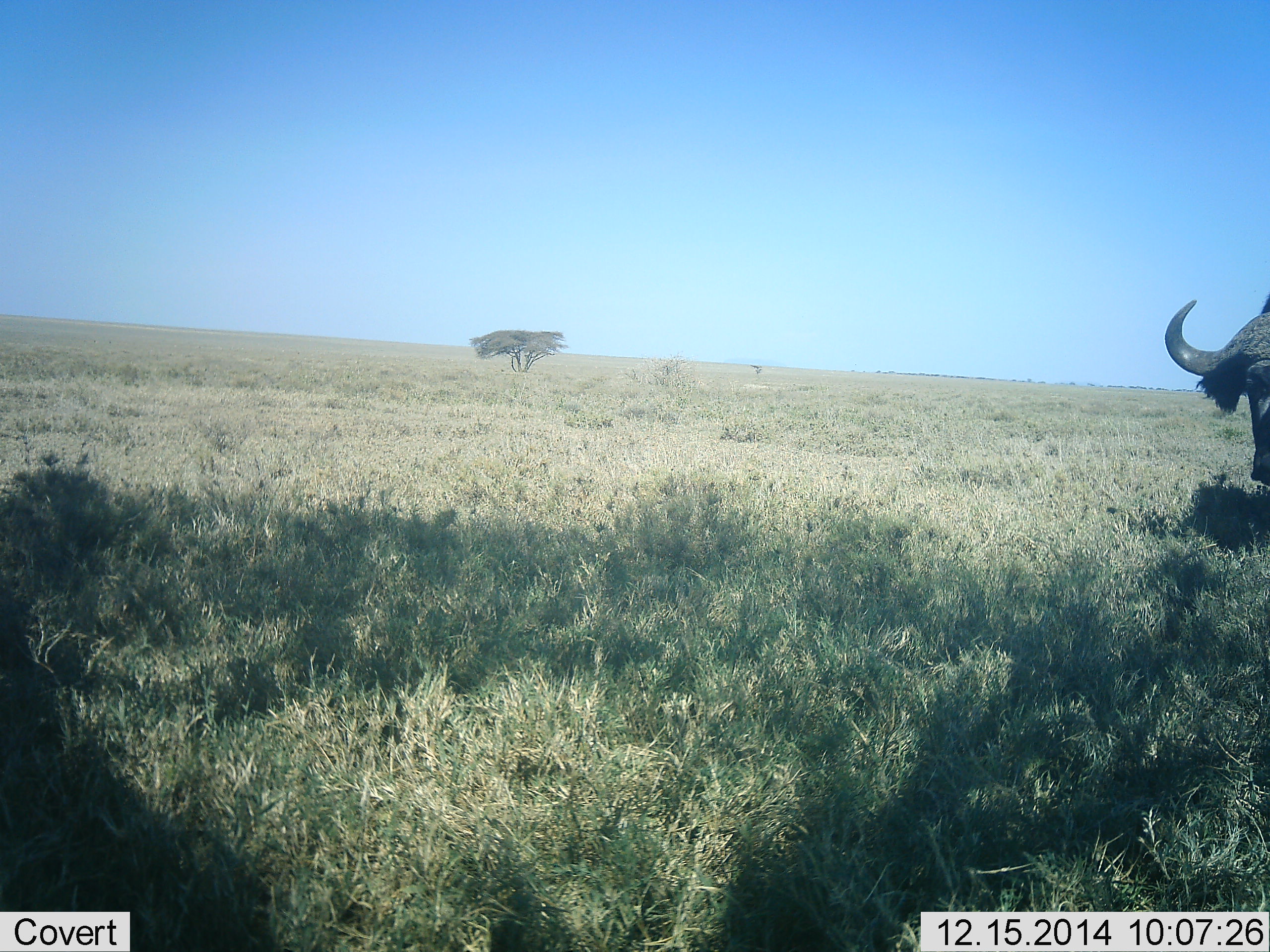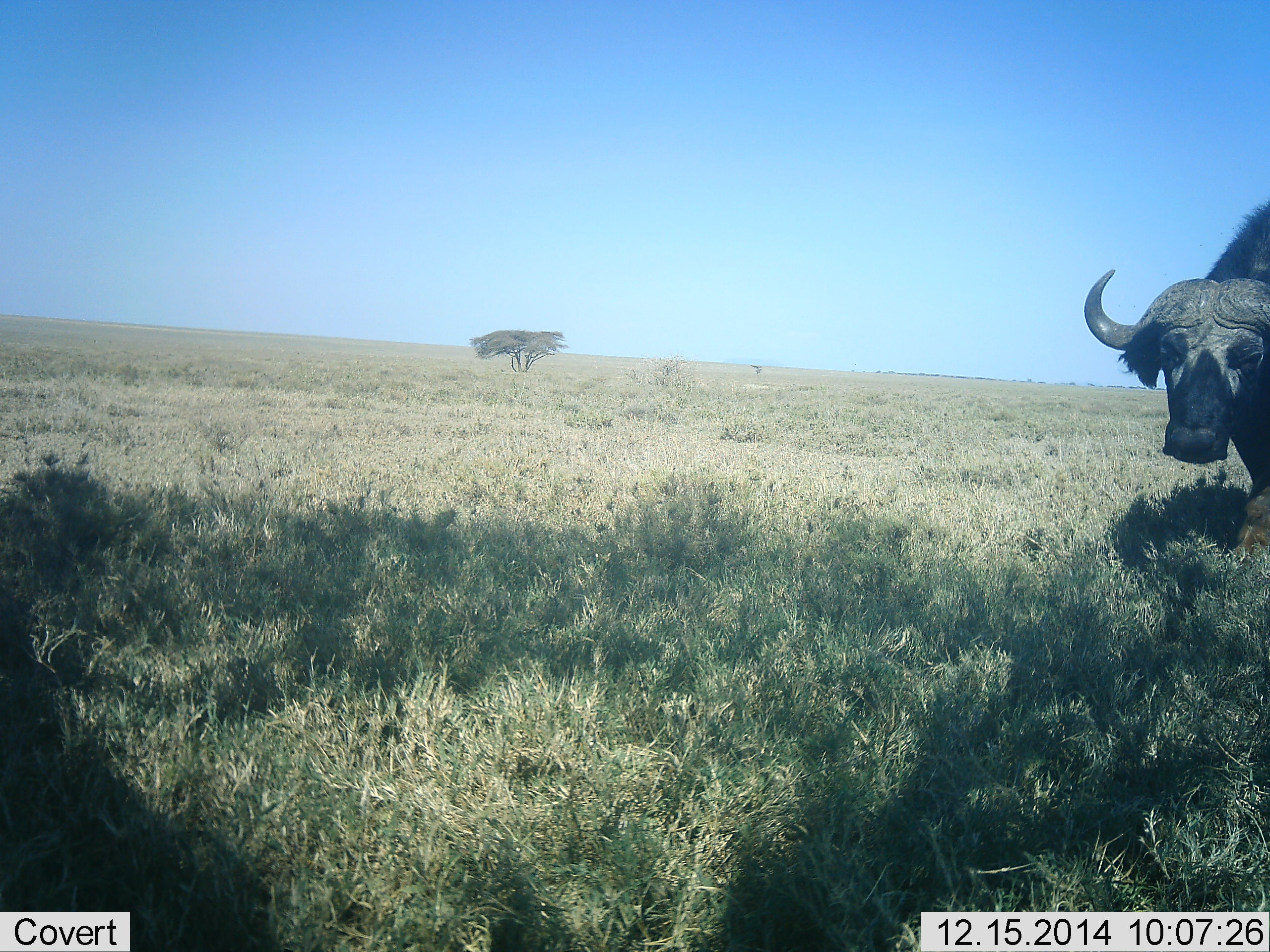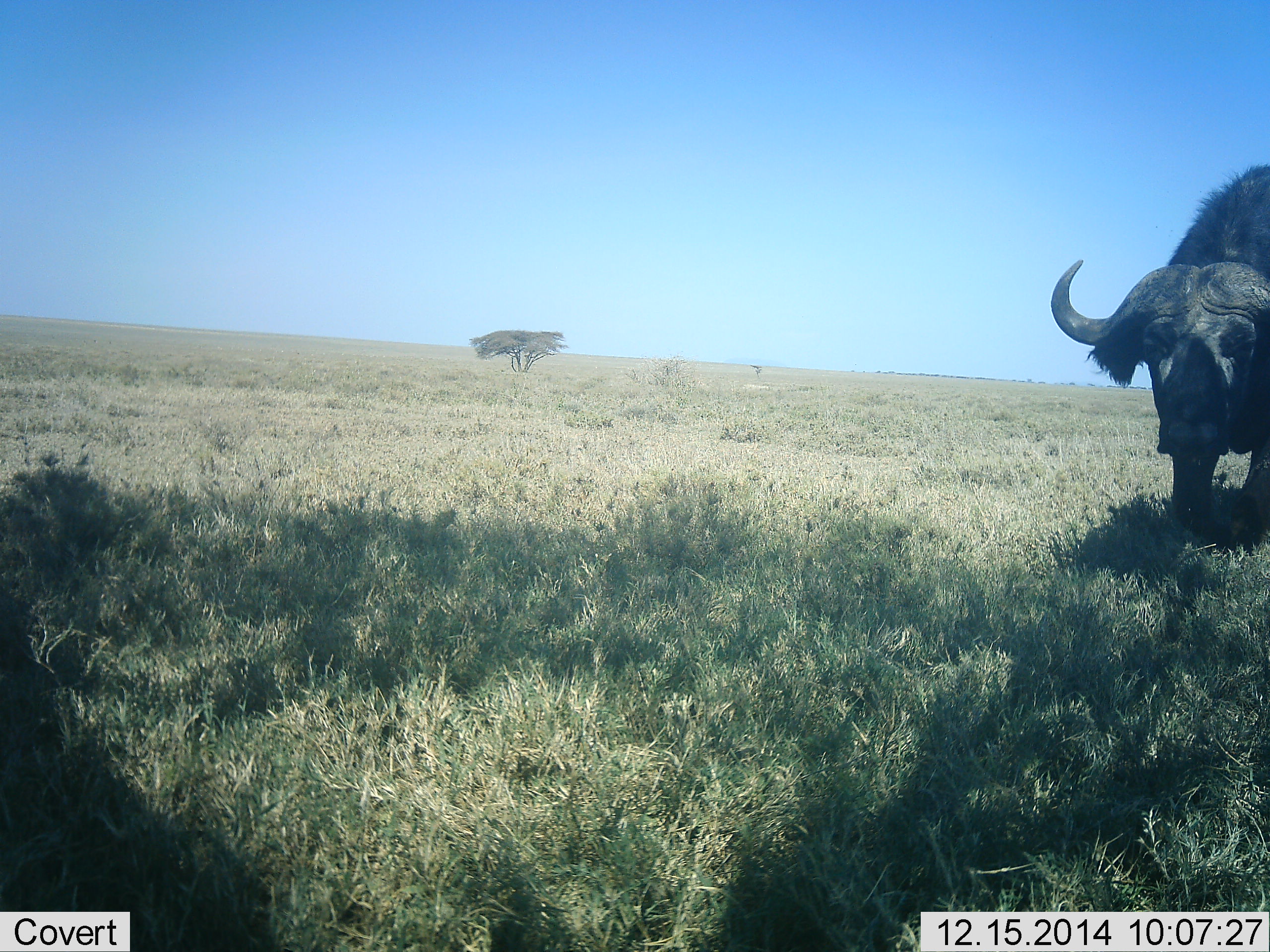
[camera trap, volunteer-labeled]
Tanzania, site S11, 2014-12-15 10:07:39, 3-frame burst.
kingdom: Animalia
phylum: Chordata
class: Mammalia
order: Artiodactyla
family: Bovidae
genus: Syncerus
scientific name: Syncerus caffer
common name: cape buffalo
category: buffalo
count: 1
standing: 20%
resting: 0%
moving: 80%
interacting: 0%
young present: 0%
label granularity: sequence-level